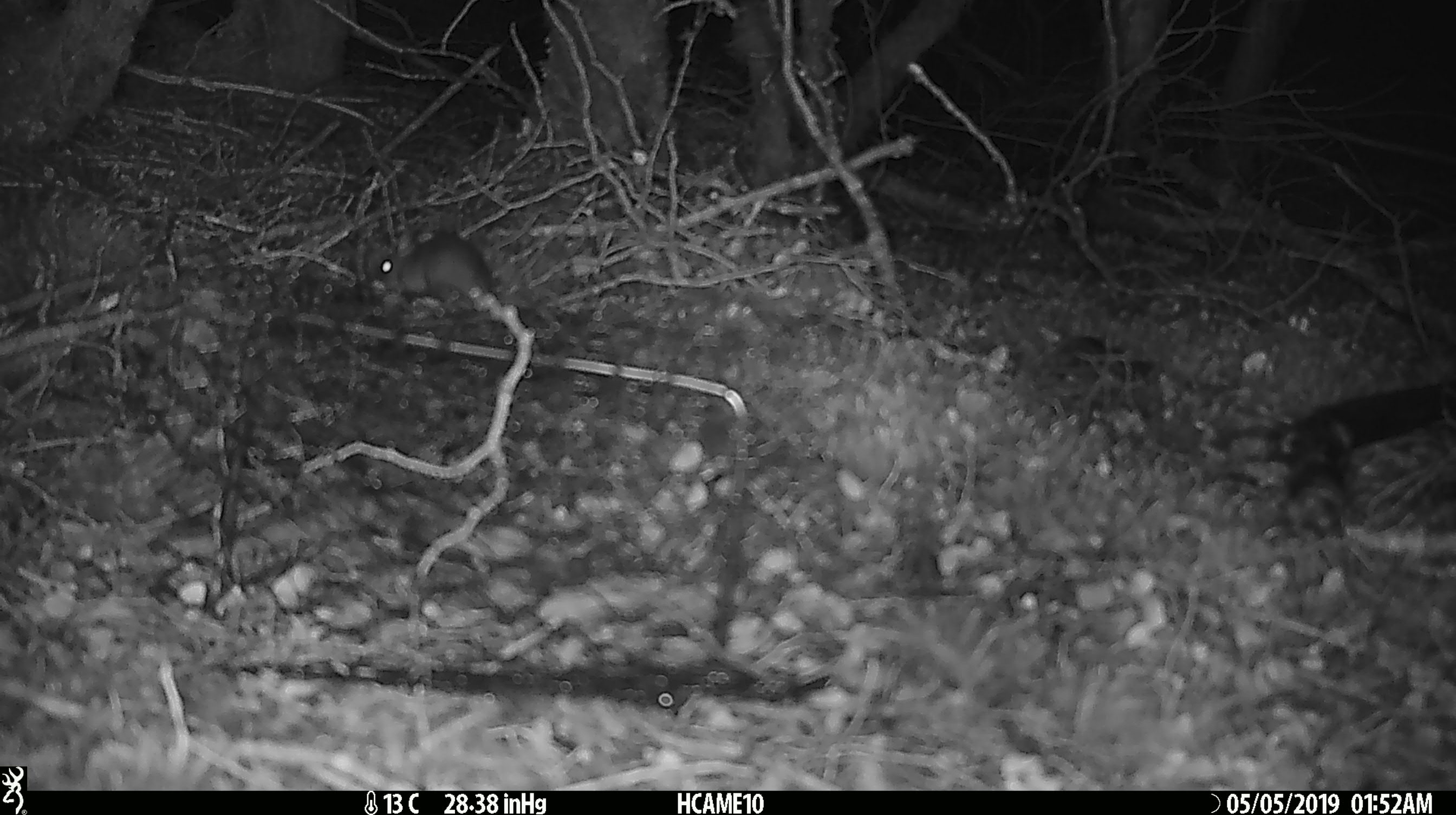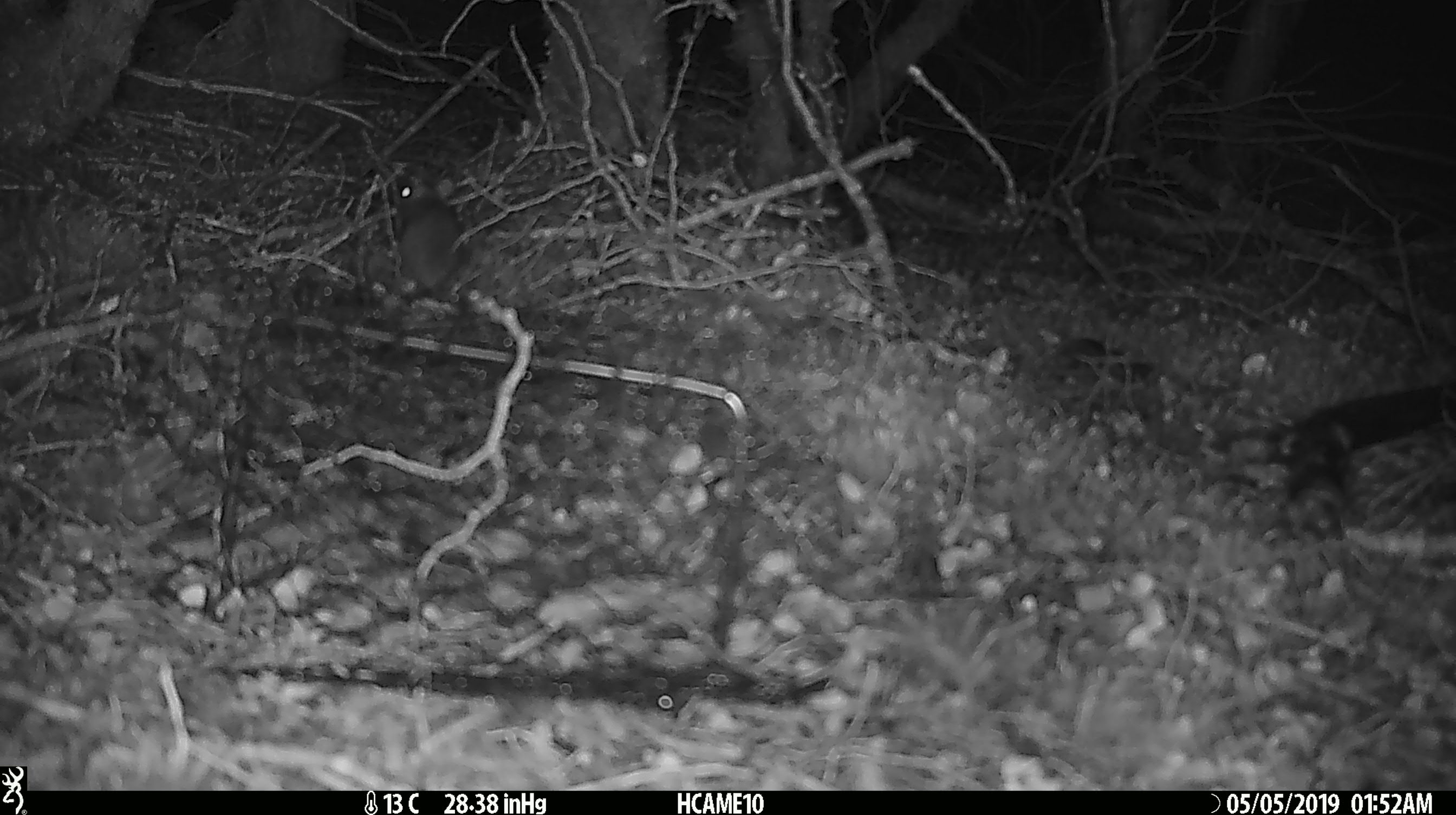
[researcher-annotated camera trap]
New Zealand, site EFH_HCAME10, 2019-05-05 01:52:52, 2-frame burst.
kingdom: Animalia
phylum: Chordata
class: Mammalia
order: Rodentia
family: Muridae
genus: Mus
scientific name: Mus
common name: mouse